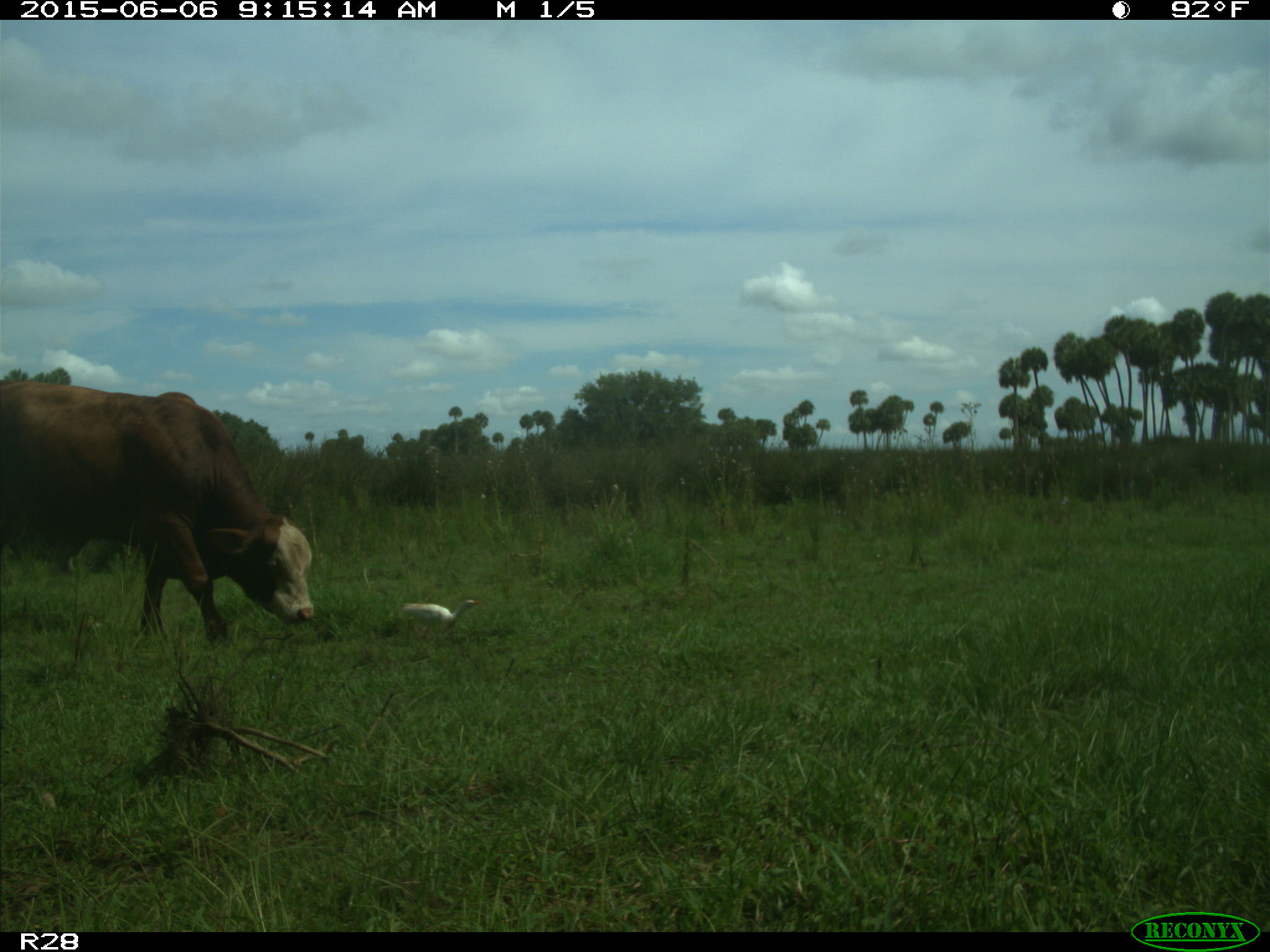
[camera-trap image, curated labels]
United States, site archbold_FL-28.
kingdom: Animalia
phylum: Chordata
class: Mammalia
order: Artiodactyla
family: Bovidae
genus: Bos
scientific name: Bos taurus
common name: domestic cow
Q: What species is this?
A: Bos taurus (domestic cow).